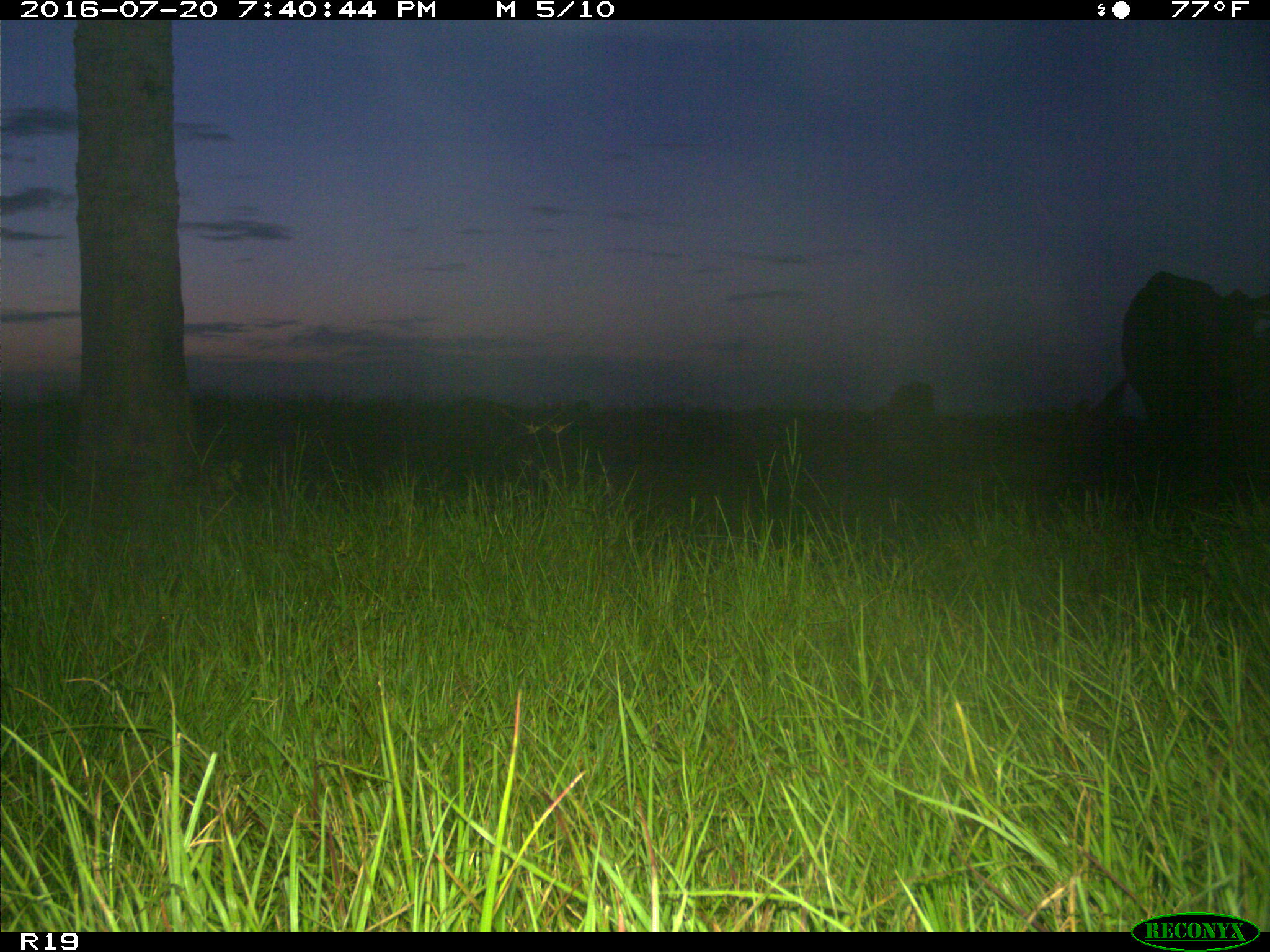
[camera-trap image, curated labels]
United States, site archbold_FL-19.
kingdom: Animalia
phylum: Chordata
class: Mammalia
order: Artiodactyla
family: Bovidae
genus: Bos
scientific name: Bos taurus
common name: domestic cow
Bos taurus (domestic cow).